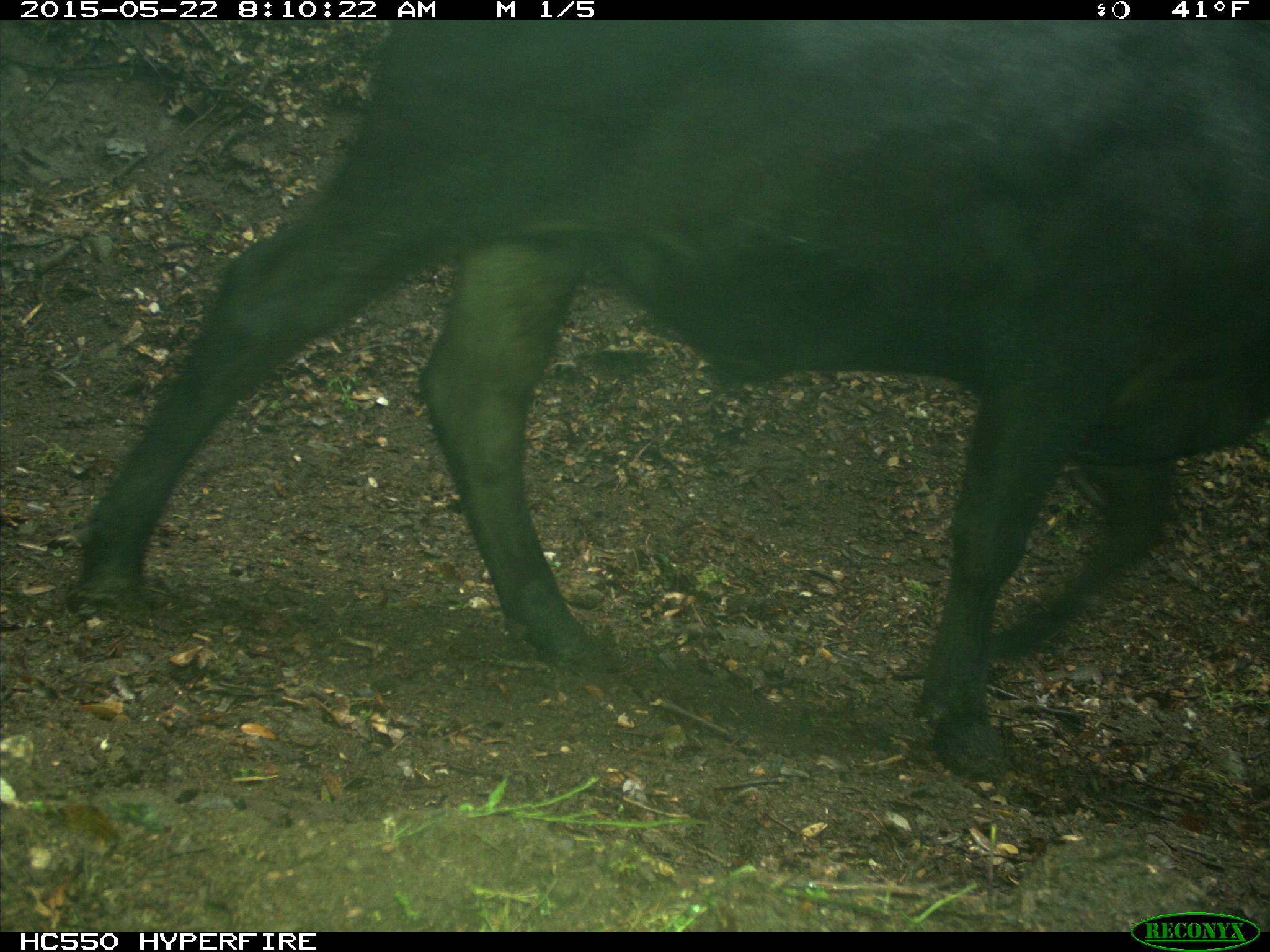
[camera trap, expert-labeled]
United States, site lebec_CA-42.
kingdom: Animalia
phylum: Chordata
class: Mammalia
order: Artiodactyla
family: Bovidae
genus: Bos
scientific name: Bos taurus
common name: domestic cow